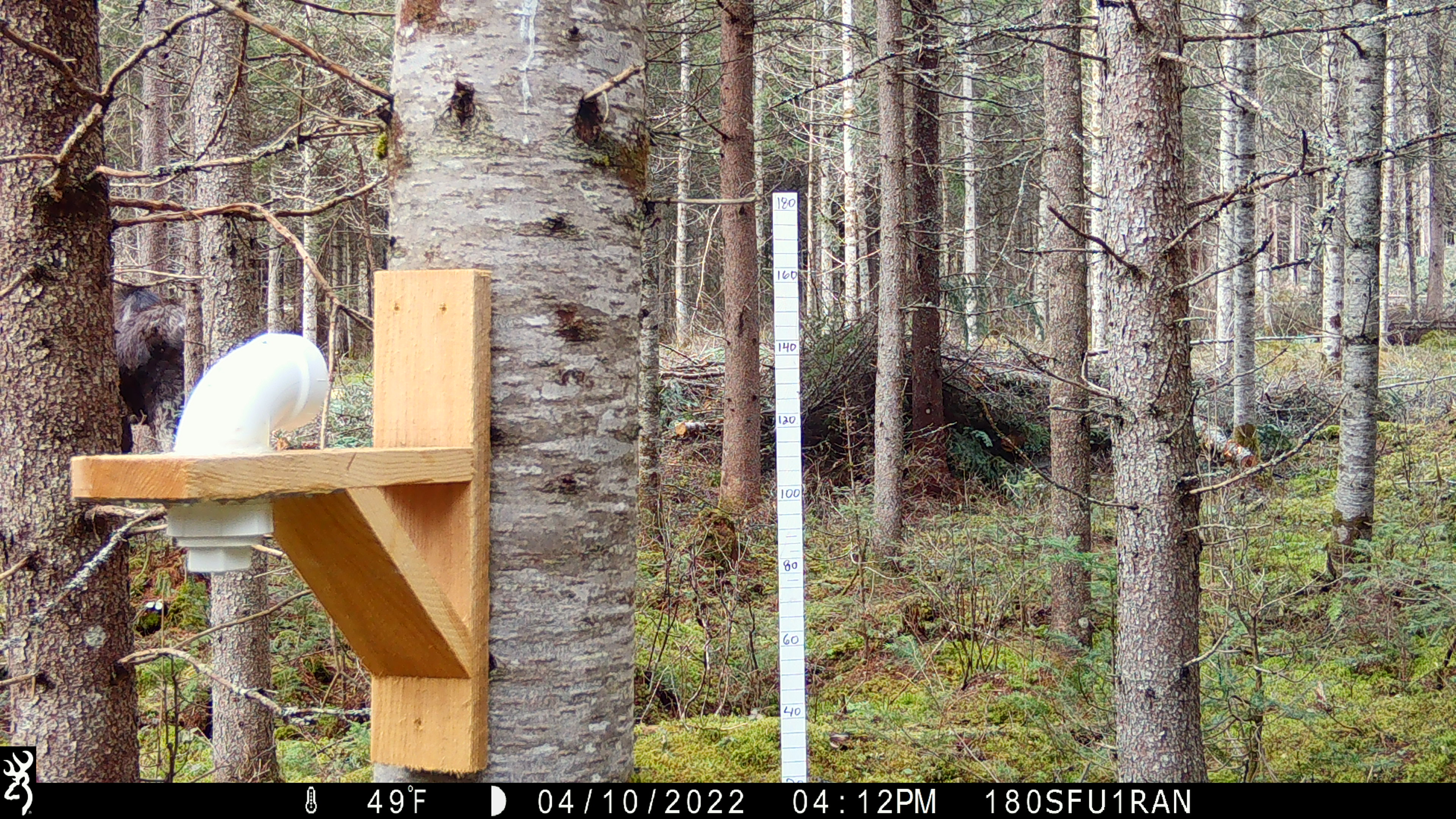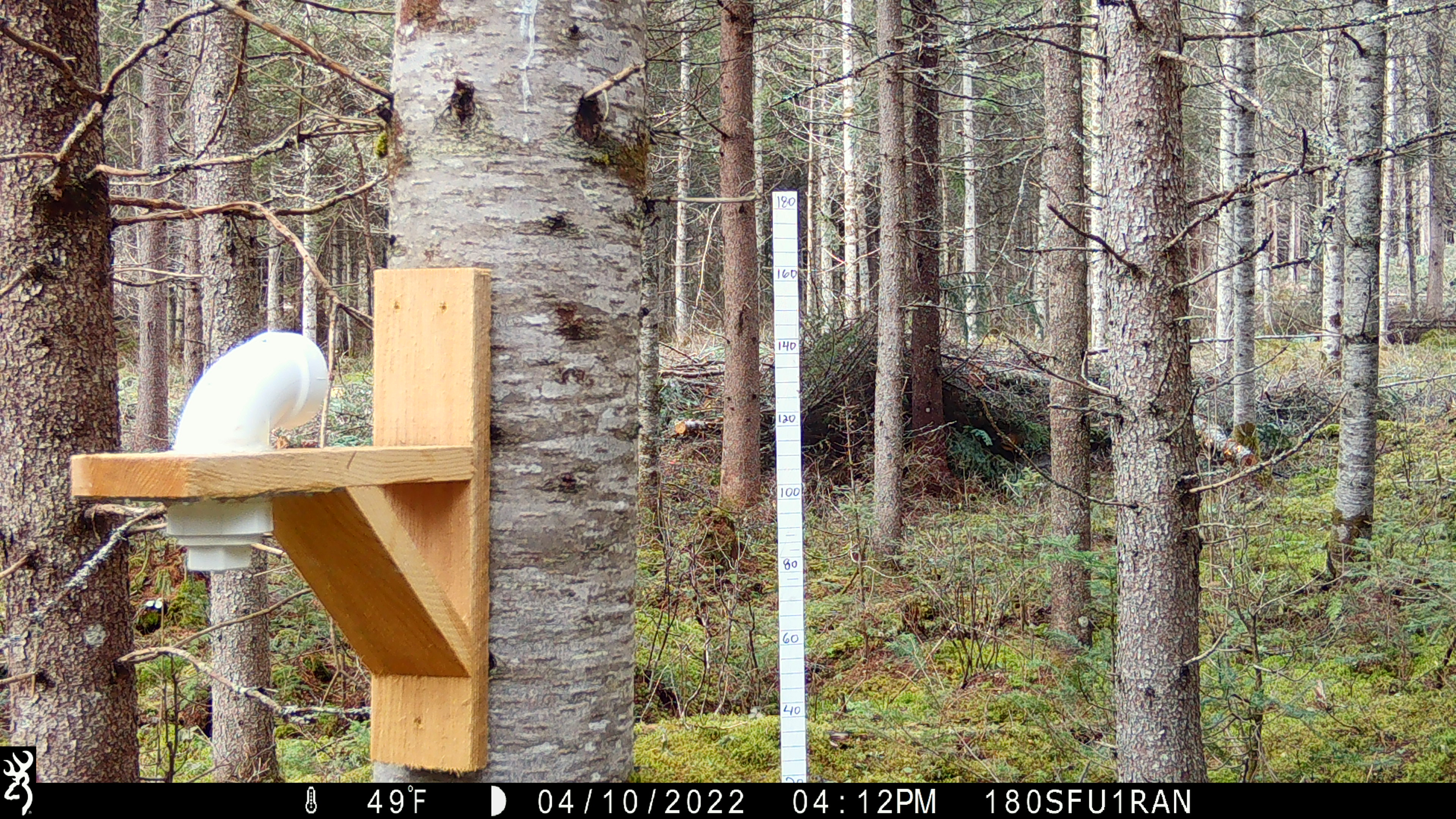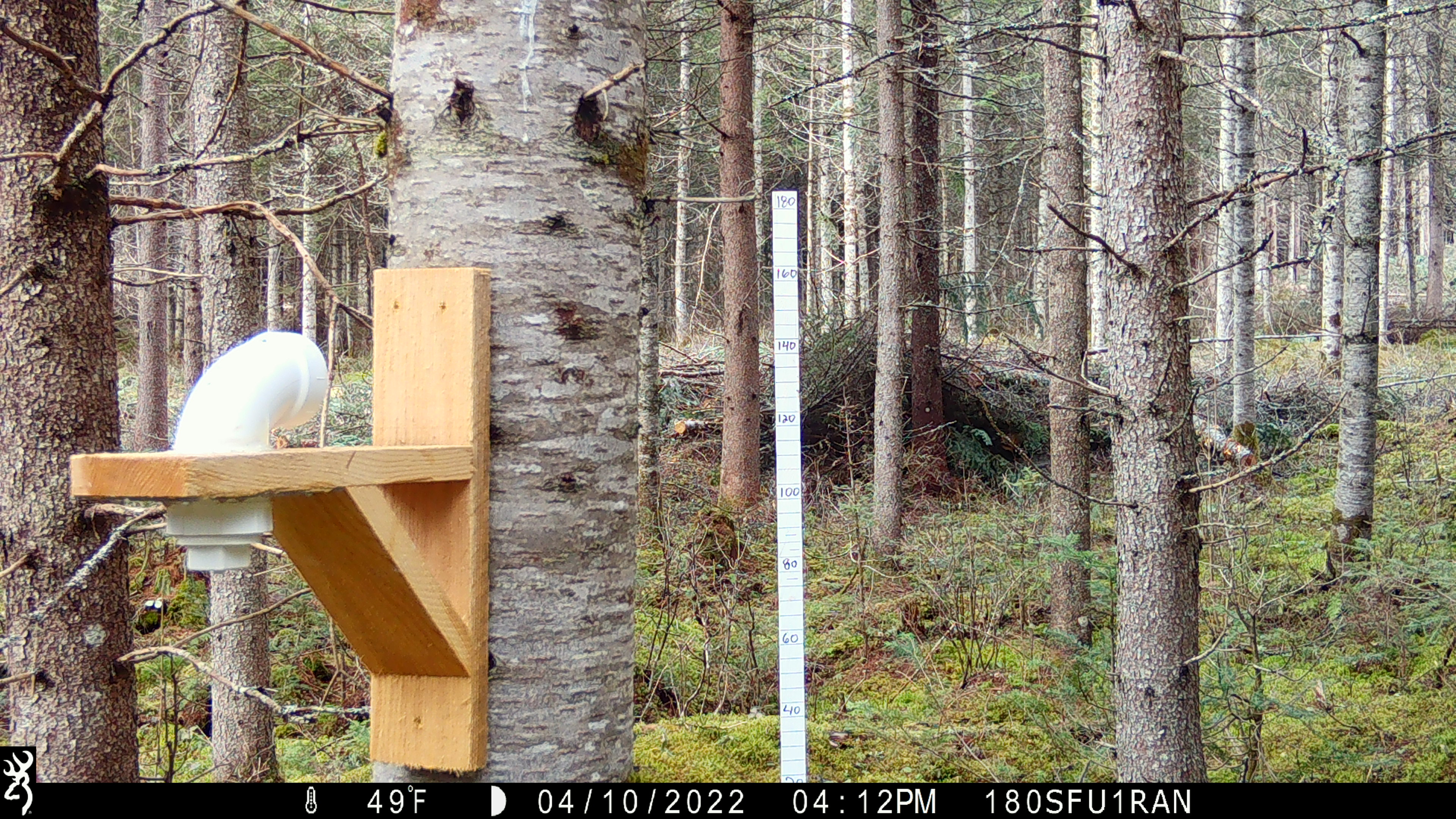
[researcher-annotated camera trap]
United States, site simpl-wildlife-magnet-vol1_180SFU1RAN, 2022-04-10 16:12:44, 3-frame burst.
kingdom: Animalia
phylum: Chordata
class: Mammalia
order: Artiodactyla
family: Cervidae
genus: Alces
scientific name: Alces alces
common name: moose